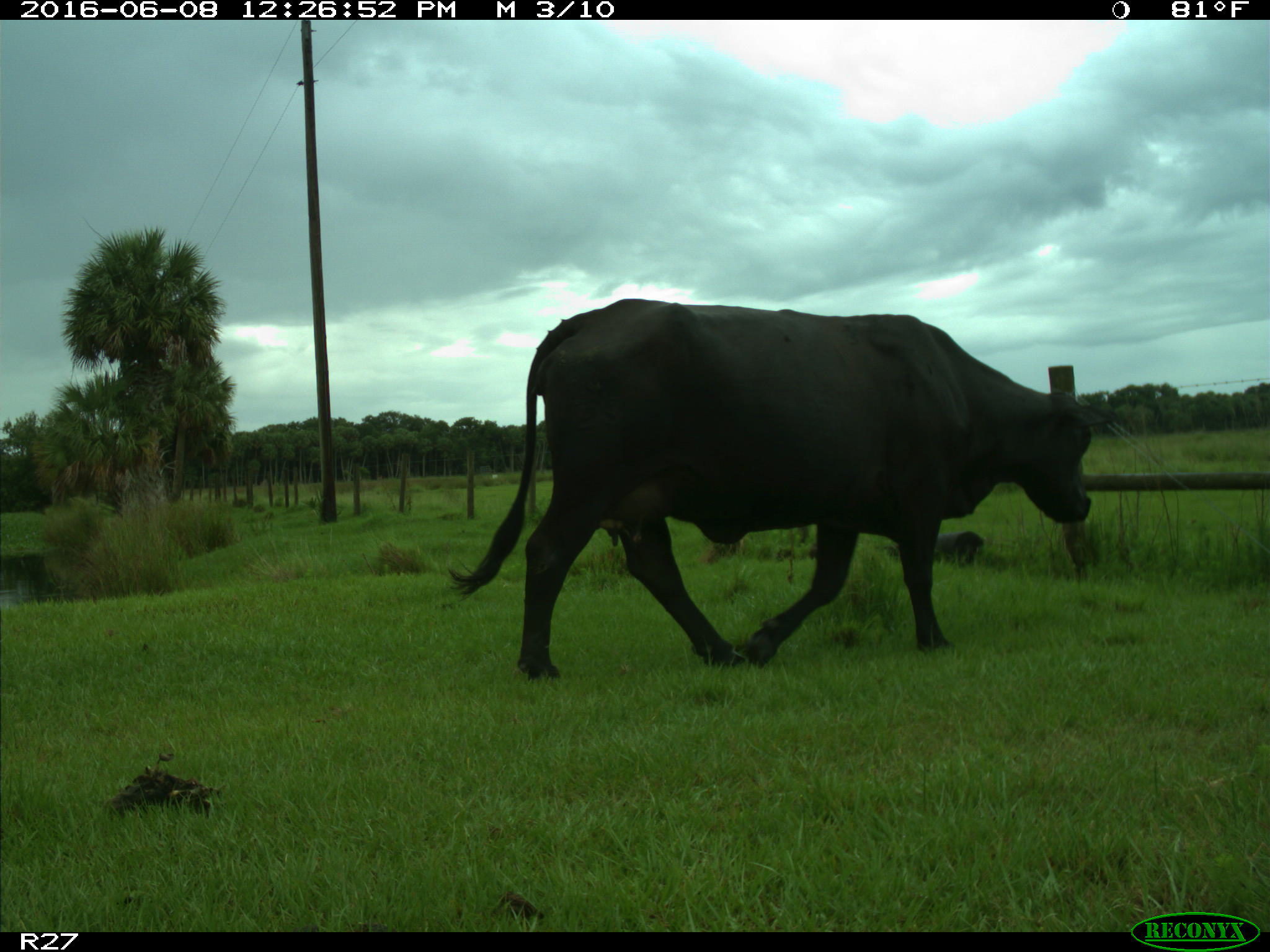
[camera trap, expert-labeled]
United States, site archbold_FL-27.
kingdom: Animalia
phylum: Chordata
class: Mammalia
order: Artiodactyla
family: Bovidae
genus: Bos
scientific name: Bos taurus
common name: domestic cow